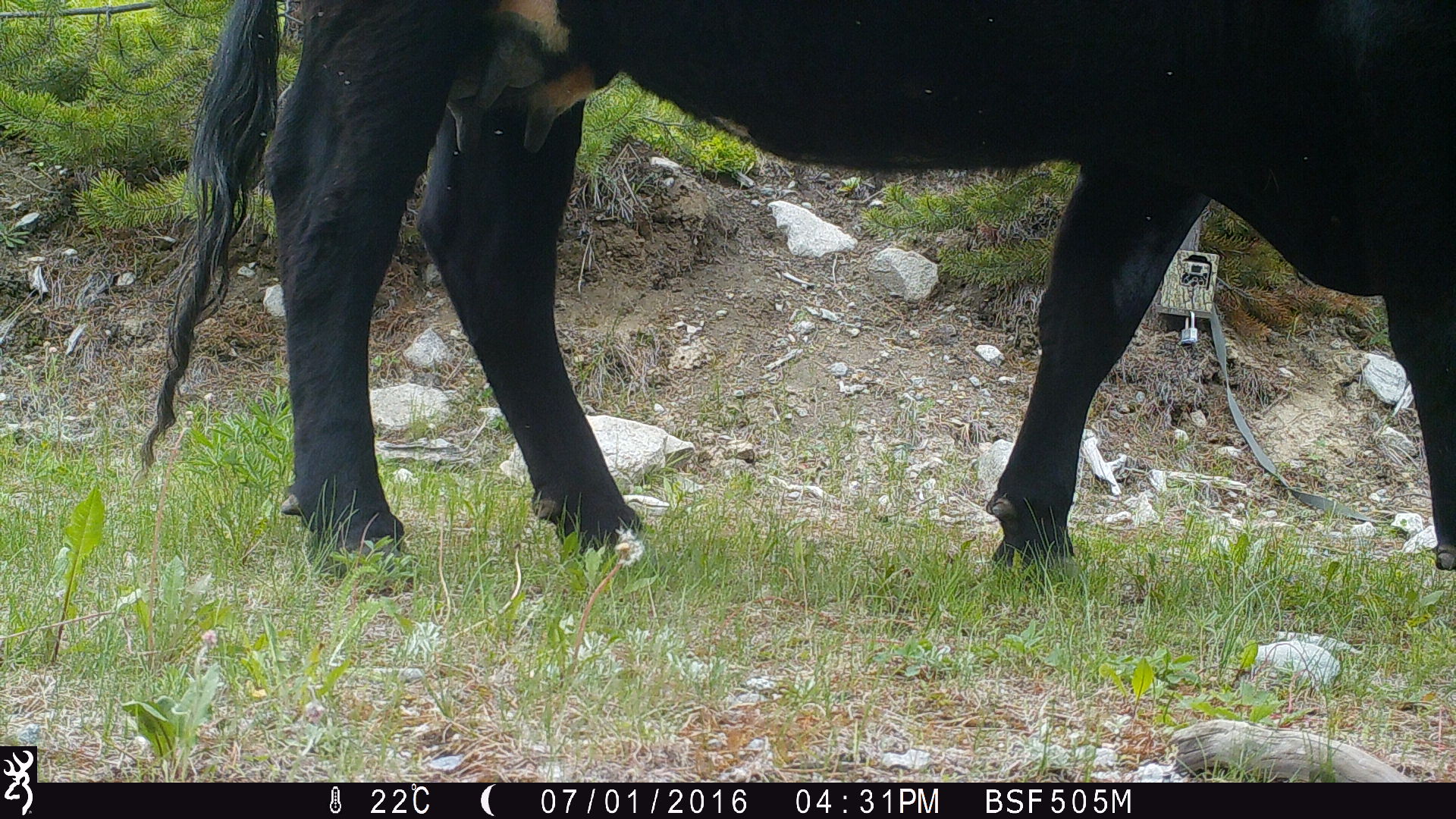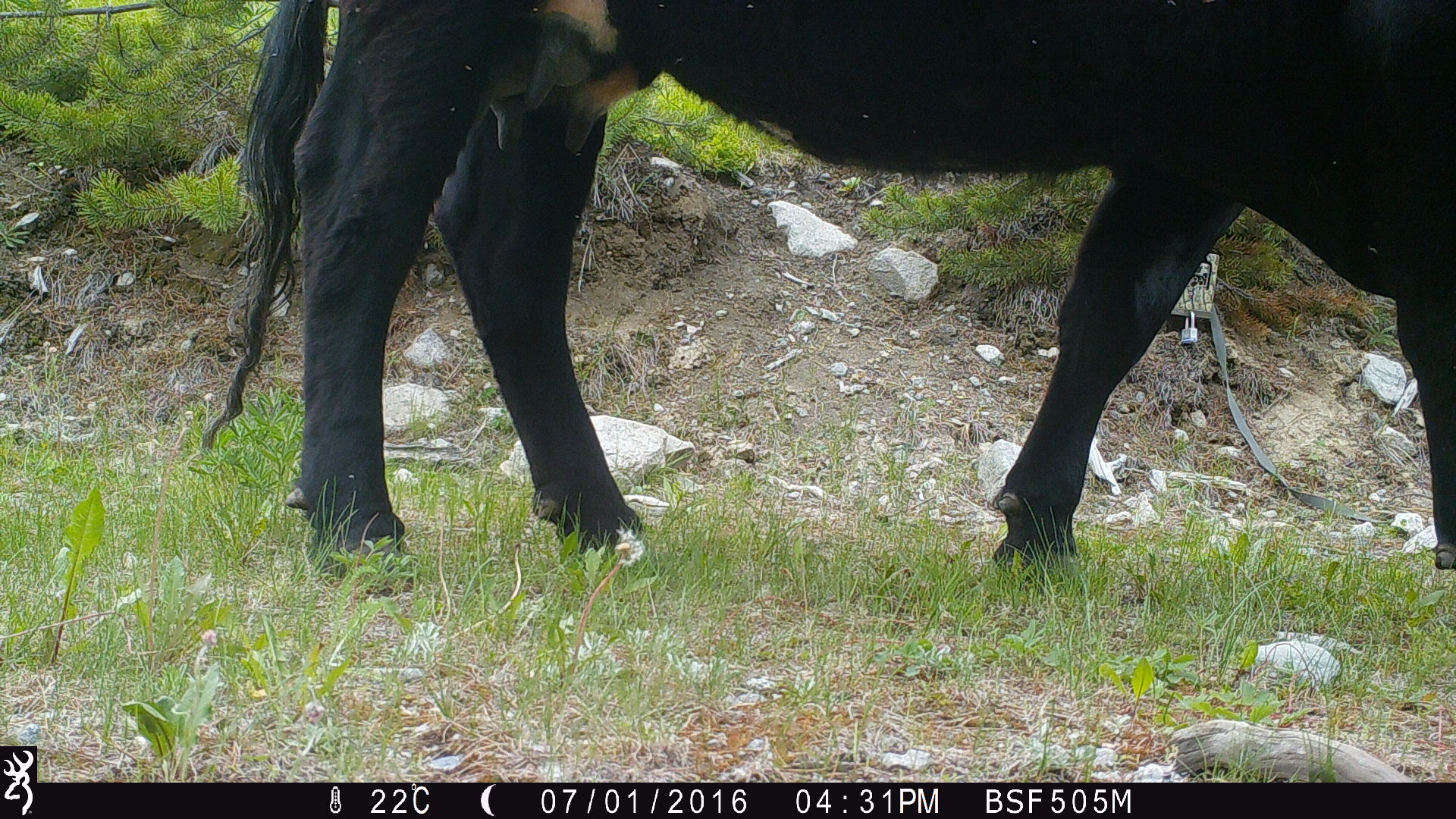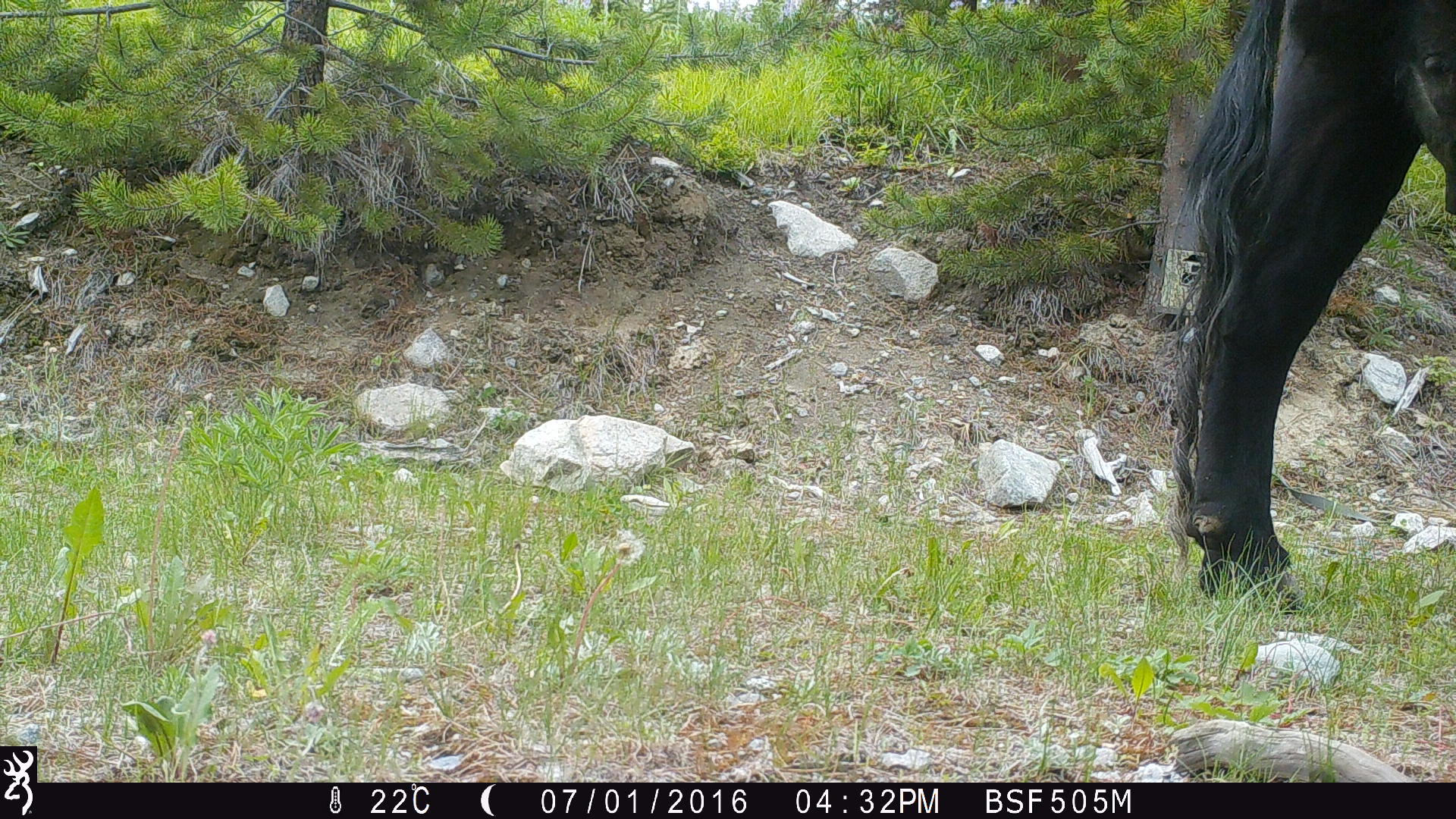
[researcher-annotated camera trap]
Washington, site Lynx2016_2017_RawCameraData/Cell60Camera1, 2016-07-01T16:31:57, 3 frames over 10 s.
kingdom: Animalia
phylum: Chordata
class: Mammalia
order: Artiodactyla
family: Bovidae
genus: Bos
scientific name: Bos taurus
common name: domestic cattle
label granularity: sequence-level